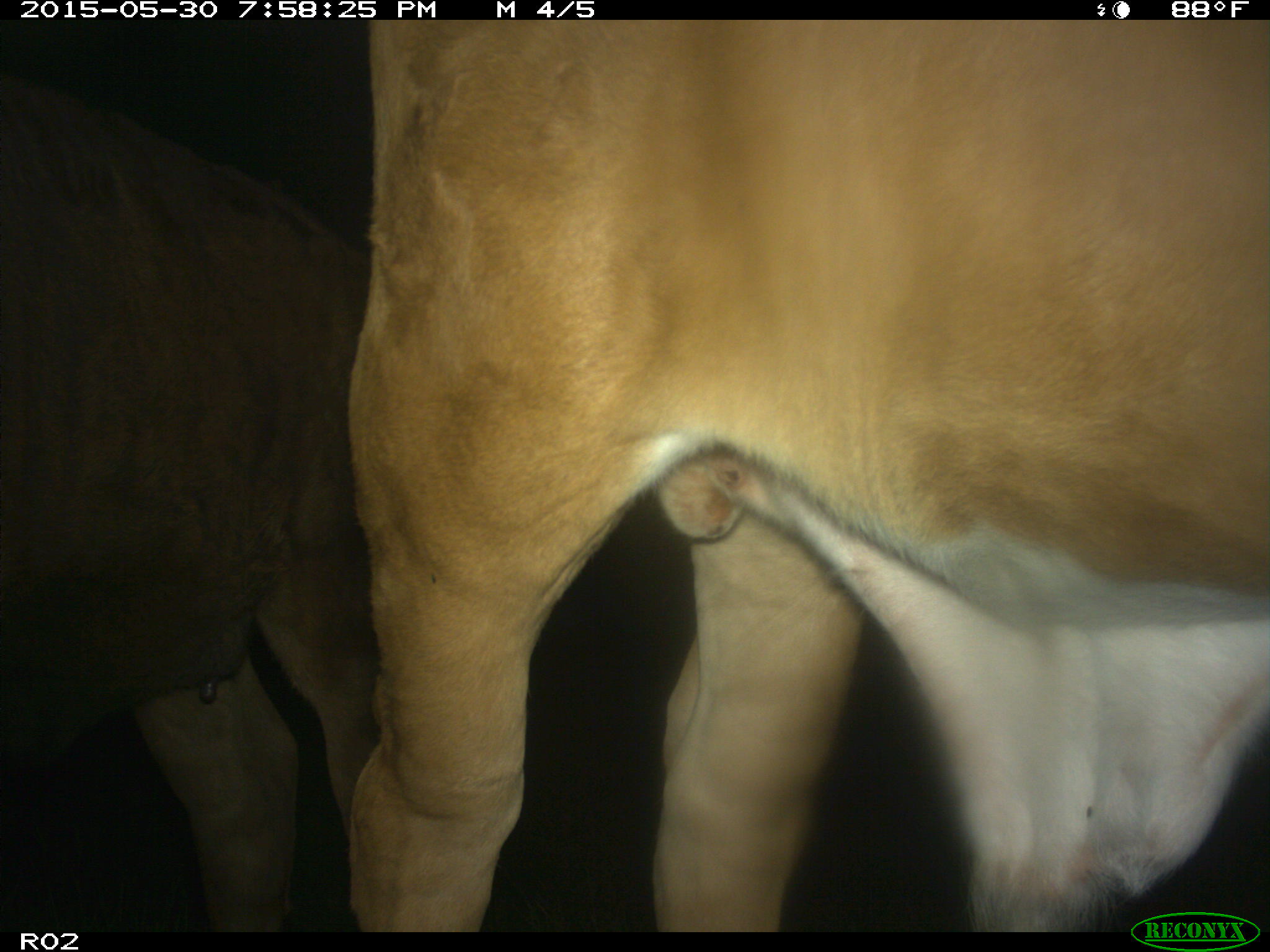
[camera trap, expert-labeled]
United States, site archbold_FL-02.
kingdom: Animalia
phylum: Chordata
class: Mammalia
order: Artiodactyla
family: Bovidae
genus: Bos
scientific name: Bos taurus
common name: domestic cow